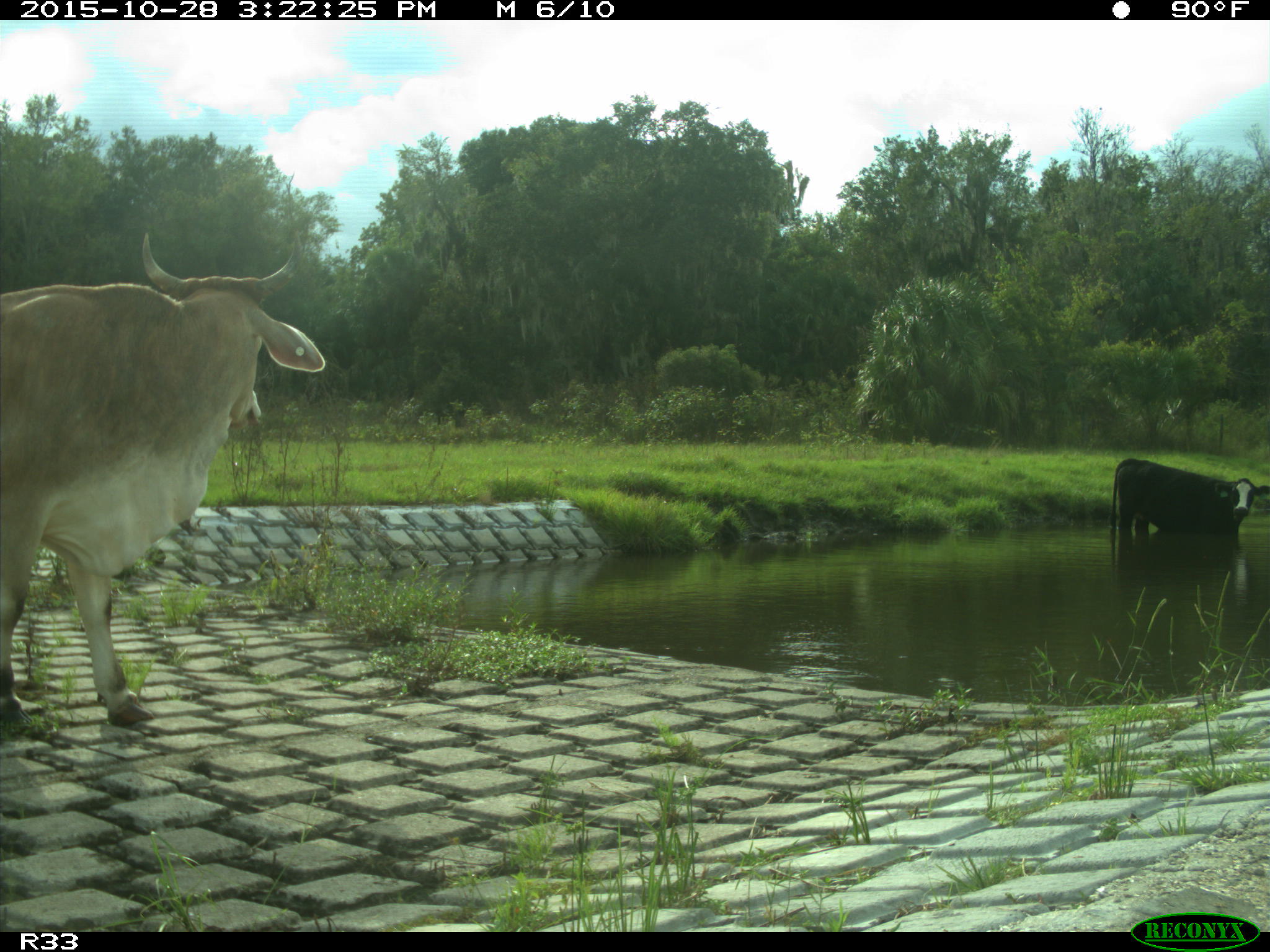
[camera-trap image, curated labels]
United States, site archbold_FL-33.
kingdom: Animalia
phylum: Chordata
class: Mammalia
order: Artiodactyla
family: Bovidae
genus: Bos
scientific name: Bos taurus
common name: domestic cow